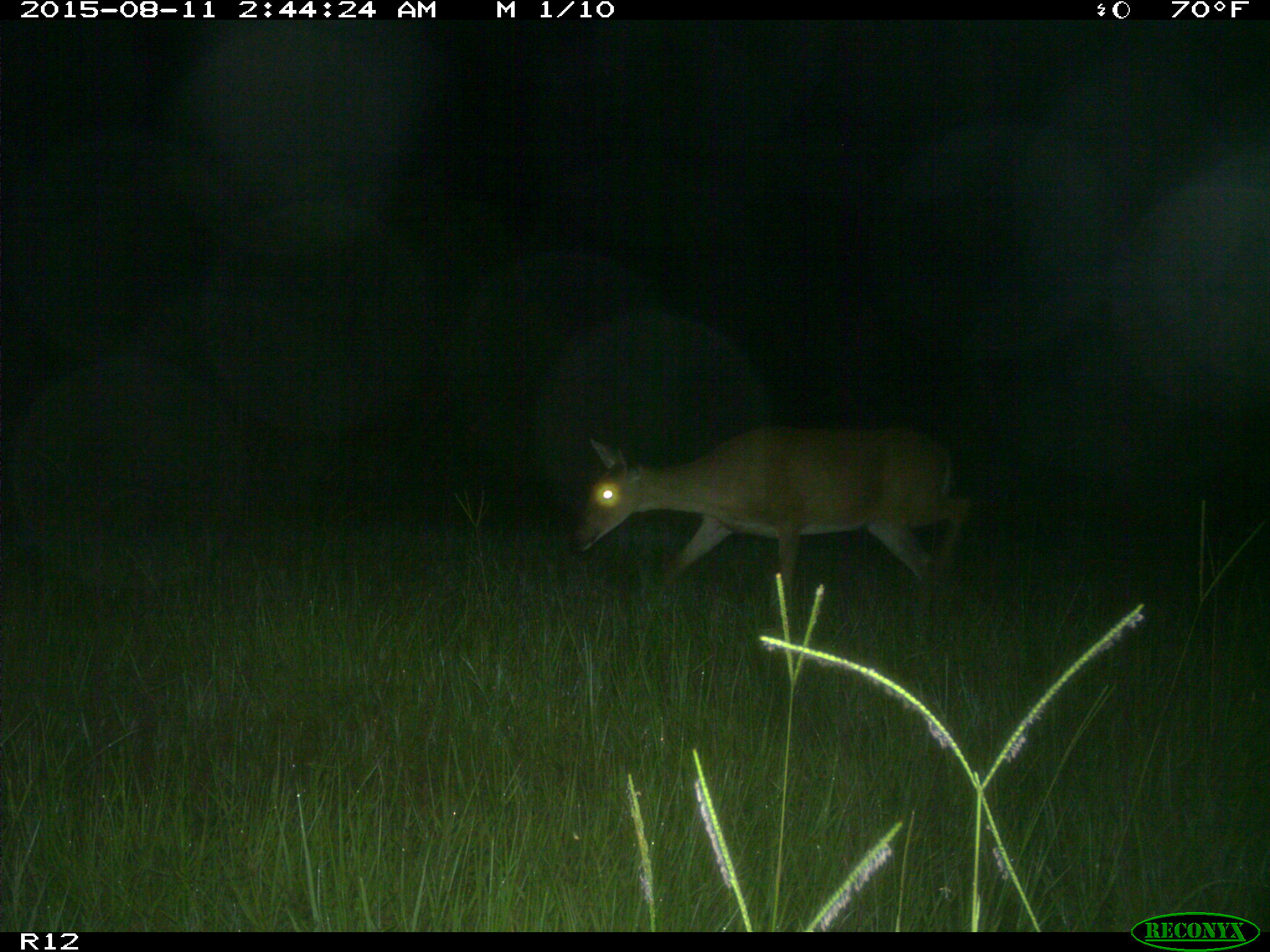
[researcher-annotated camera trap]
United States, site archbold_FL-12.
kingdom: Animalia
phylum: Chordata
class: Mammalia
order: Artiodactyla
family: Cervidae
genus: Odocoileus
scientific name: Odocoileus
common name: deer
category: unidentified deer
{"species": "unidentified deer (deer) (Odocoileus)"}